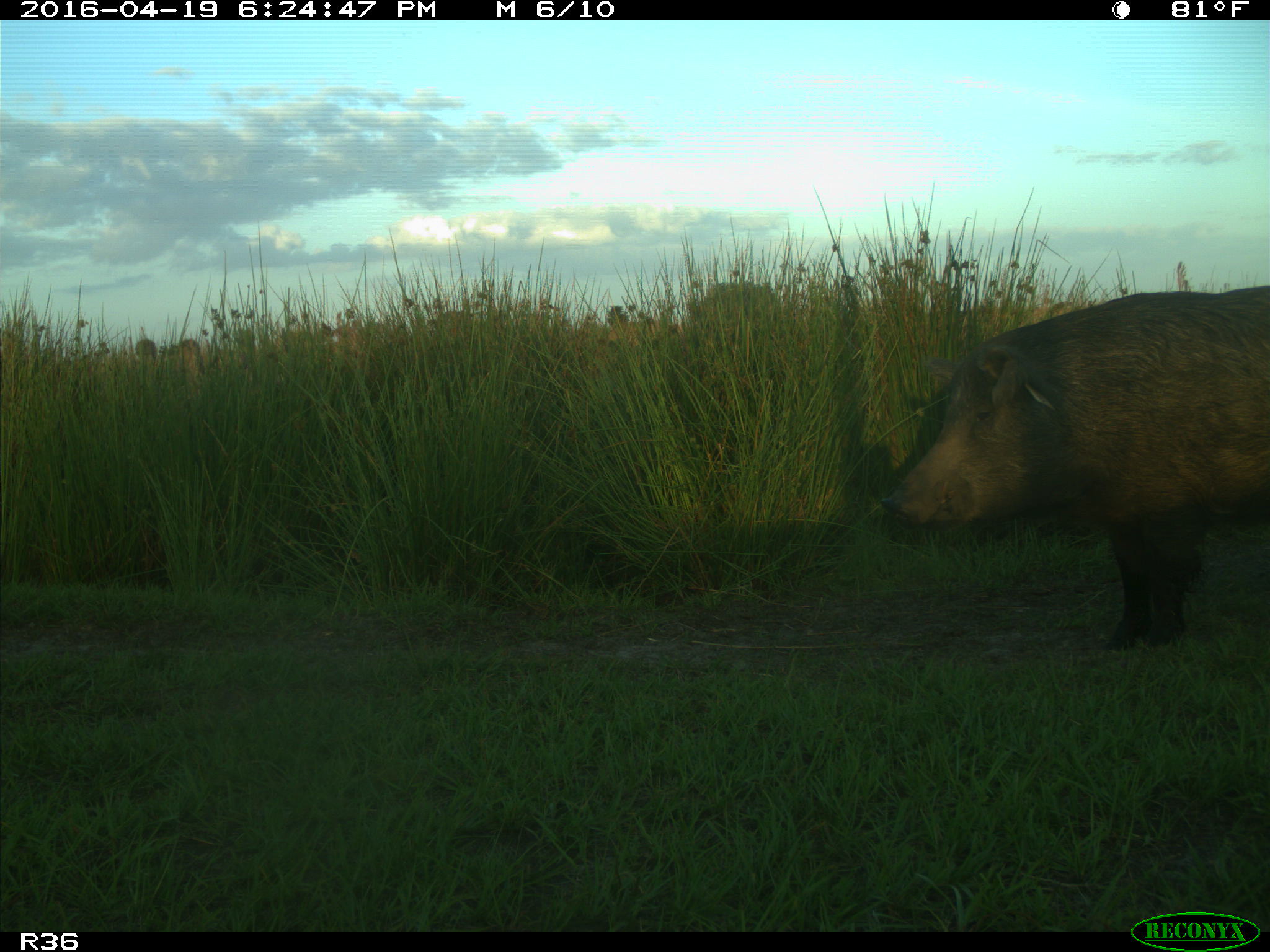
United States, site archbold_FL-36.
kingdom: Animalia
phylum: Chordata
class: Mammalia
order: Artiodactyla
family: Suidae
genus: Sus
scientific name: Sus scrofa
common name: wild boar